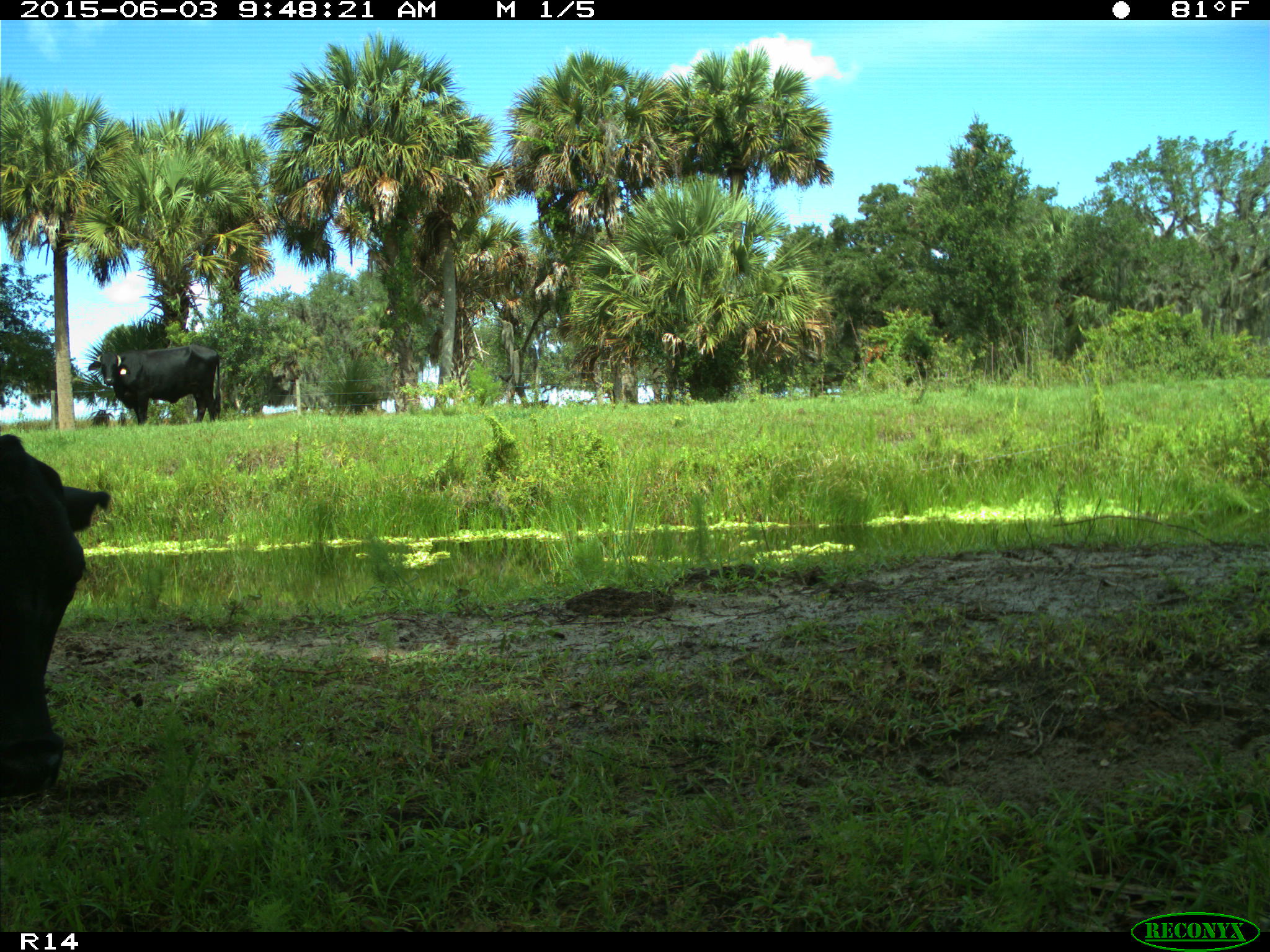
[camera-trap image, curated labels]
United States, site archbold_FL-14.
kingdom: Animalia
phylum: Chordata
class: Mammalia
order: Artiodactyla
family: Bovidae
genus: Bos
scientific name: Bos taurus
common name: domestic cow